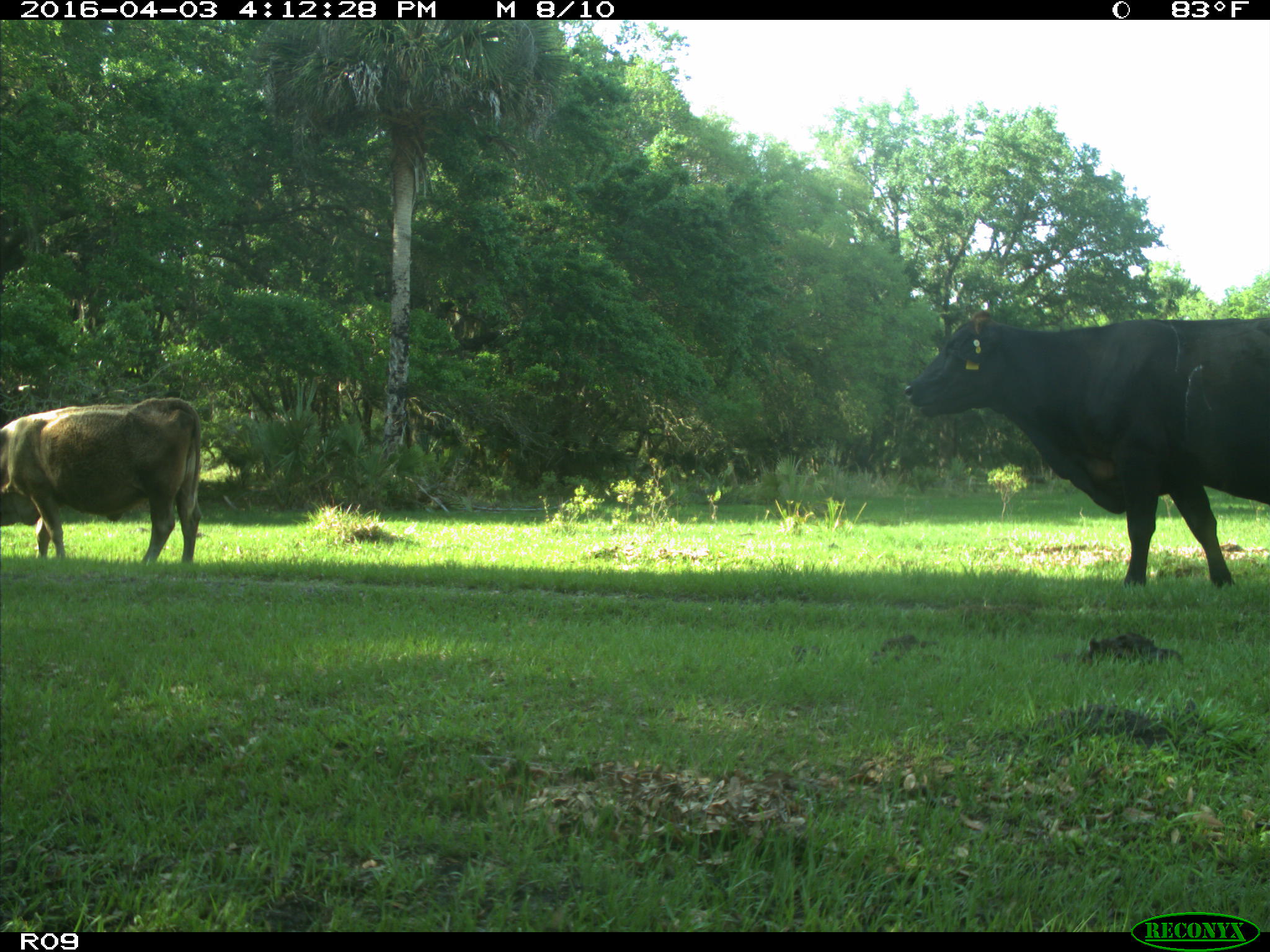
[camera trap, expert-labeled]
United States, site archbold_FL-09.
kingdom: Animalia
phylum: Chordata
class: Mammalia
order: Artiodactyla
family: Bovidae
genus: Bos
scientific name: Bos taurus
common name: domestic cow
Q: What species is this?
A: Bos taurus (domestic cow).